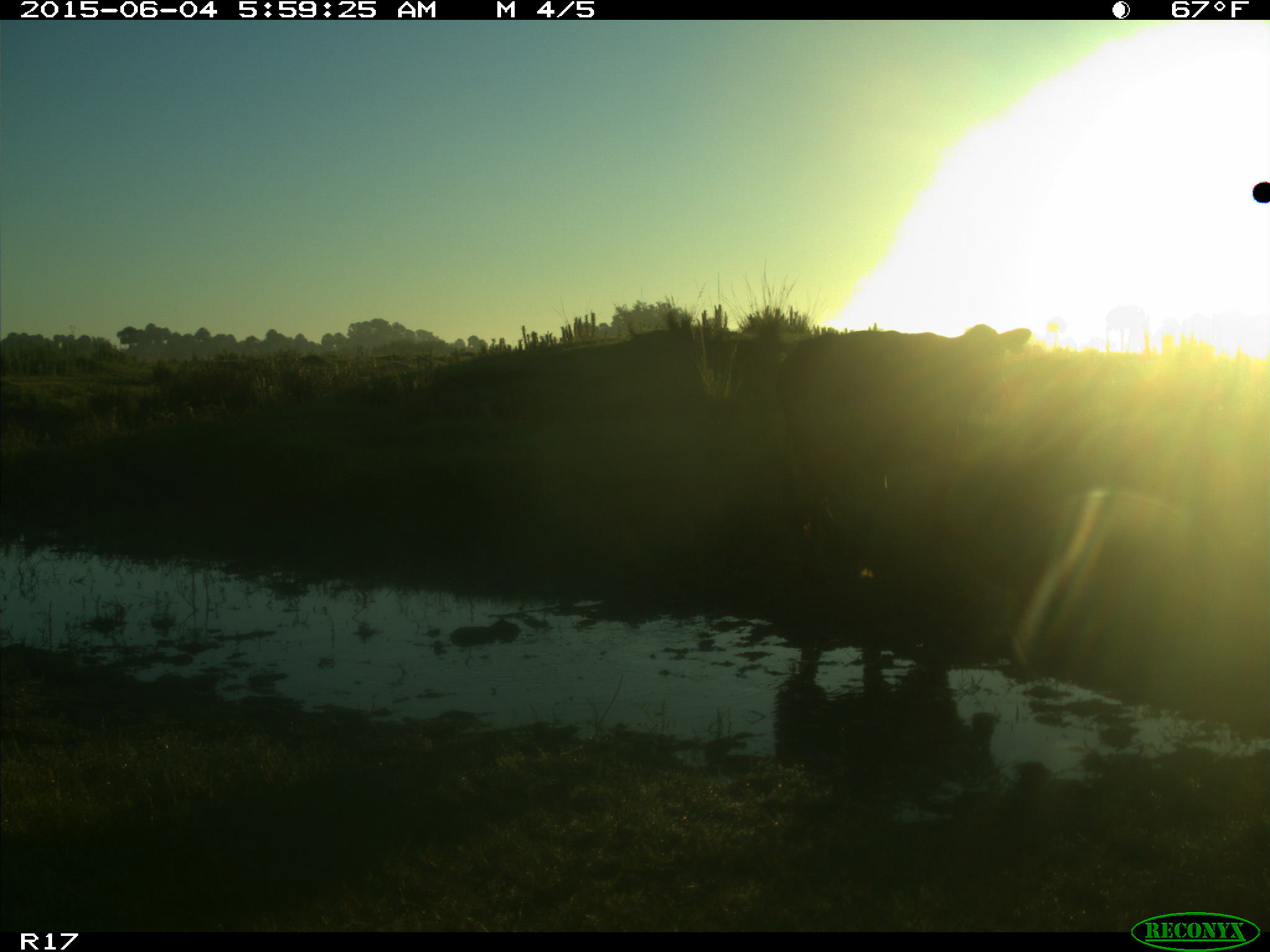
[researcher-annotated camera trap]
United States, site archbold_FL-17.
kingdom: Animalia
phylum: Chordata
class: Mammalia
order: Artiodactyla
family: Bovidae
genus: Bos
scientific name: Bos taurus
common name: domestic cow